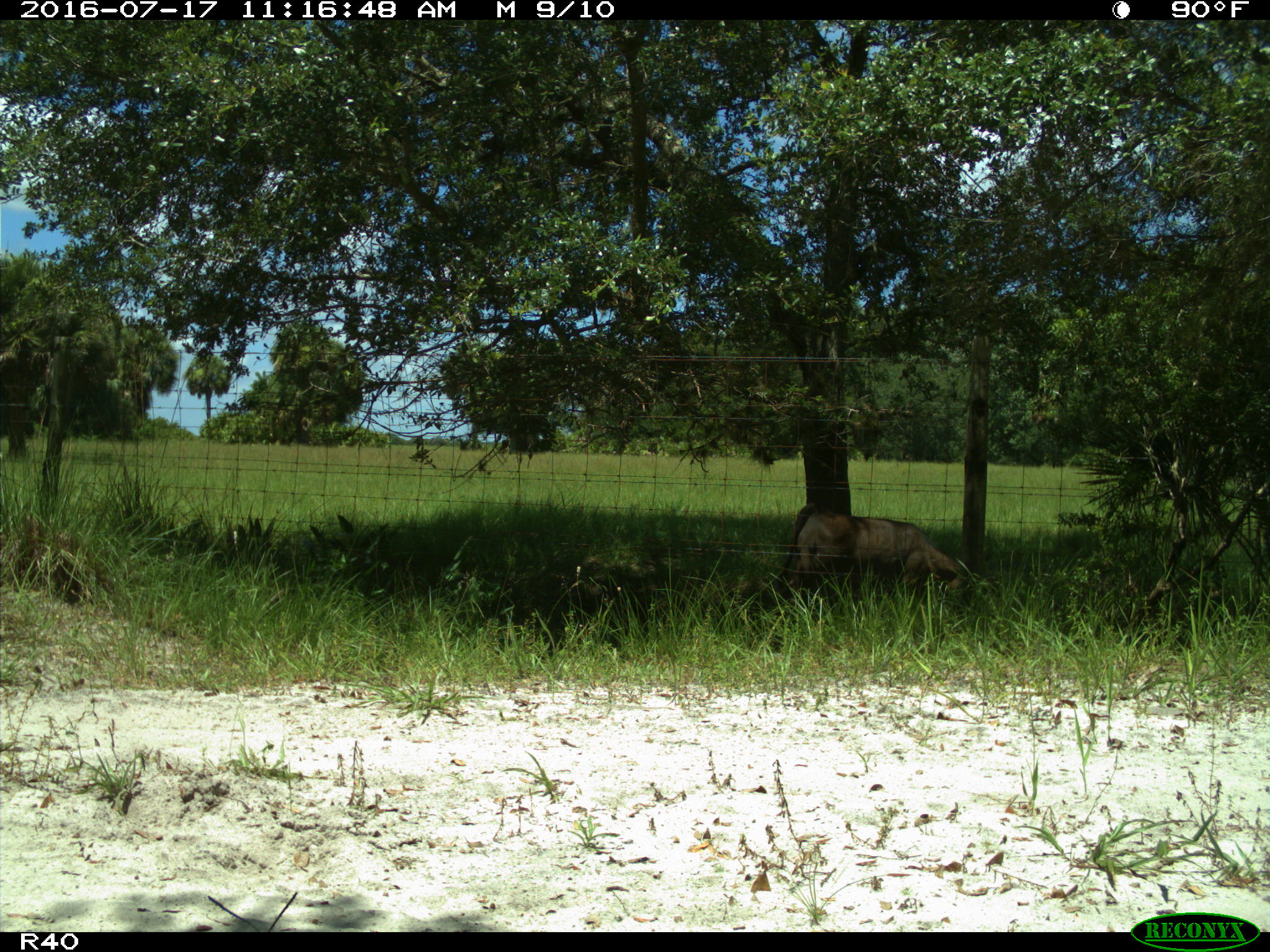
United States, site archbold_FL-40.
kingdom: Animalia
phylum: Chordata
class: Mammalia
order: Artiodactyla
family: Bovidae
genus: Bos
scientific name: Bos taurus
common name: domestic cow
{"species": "Bos taurus (domestic cow)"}